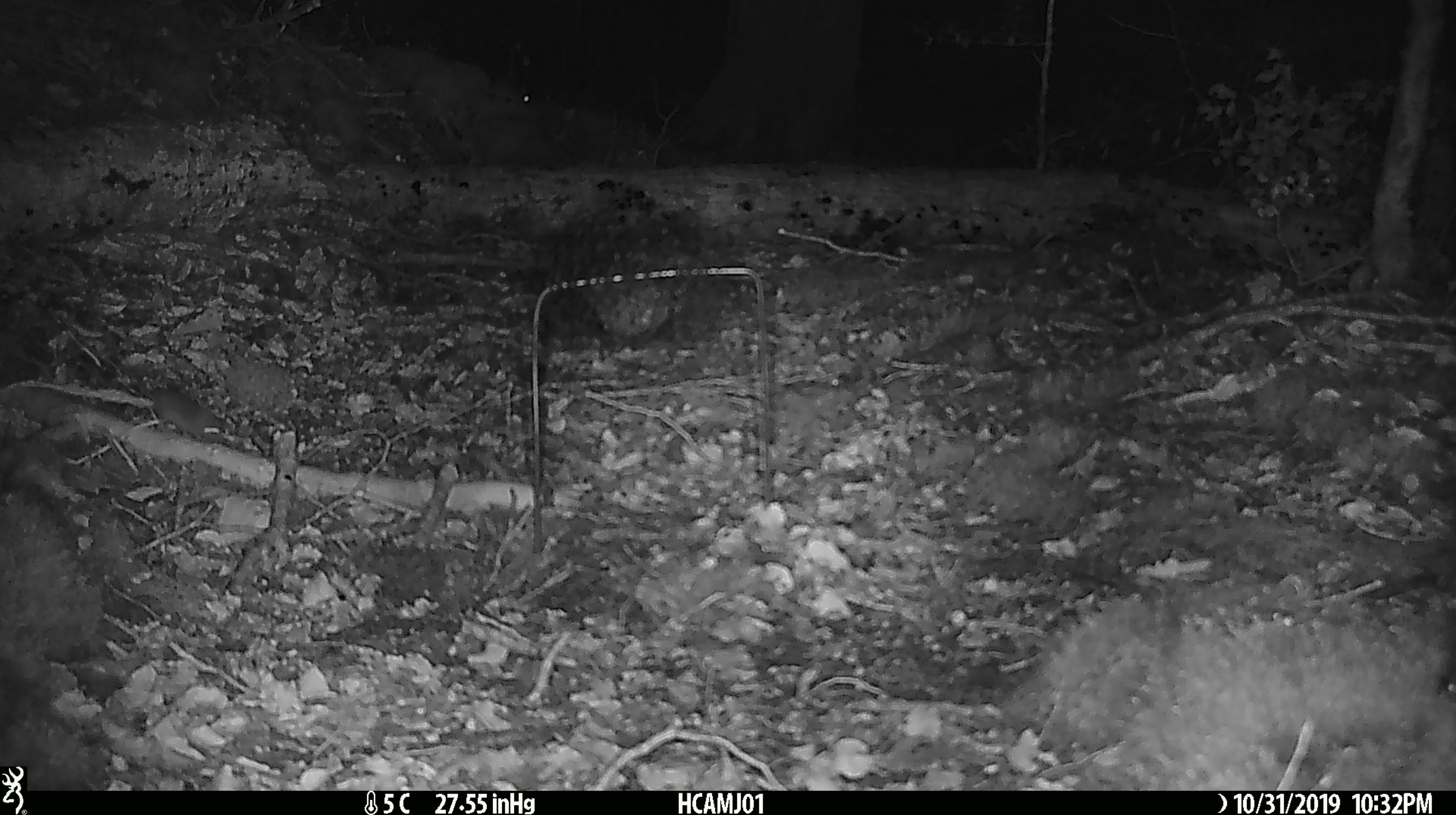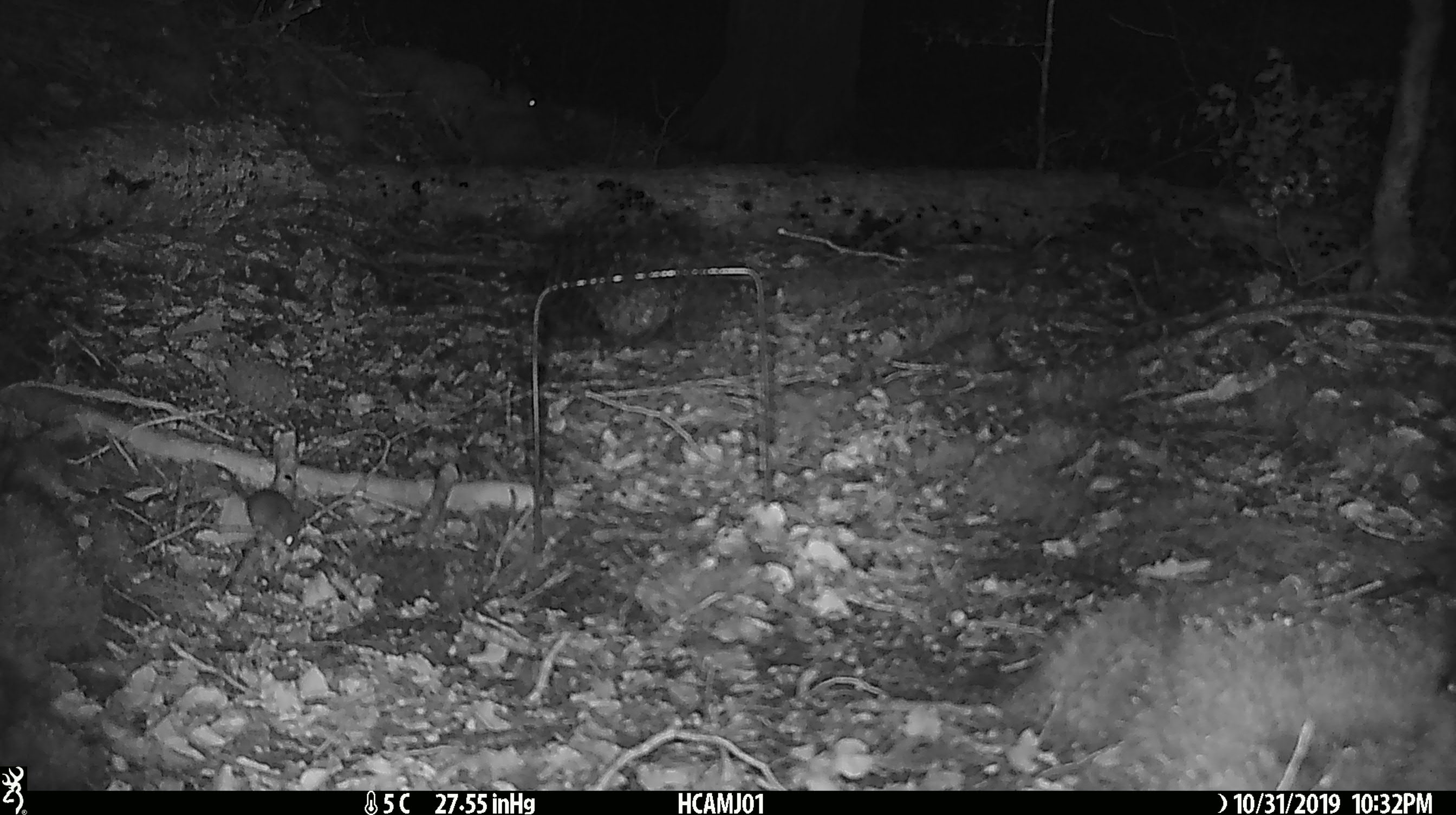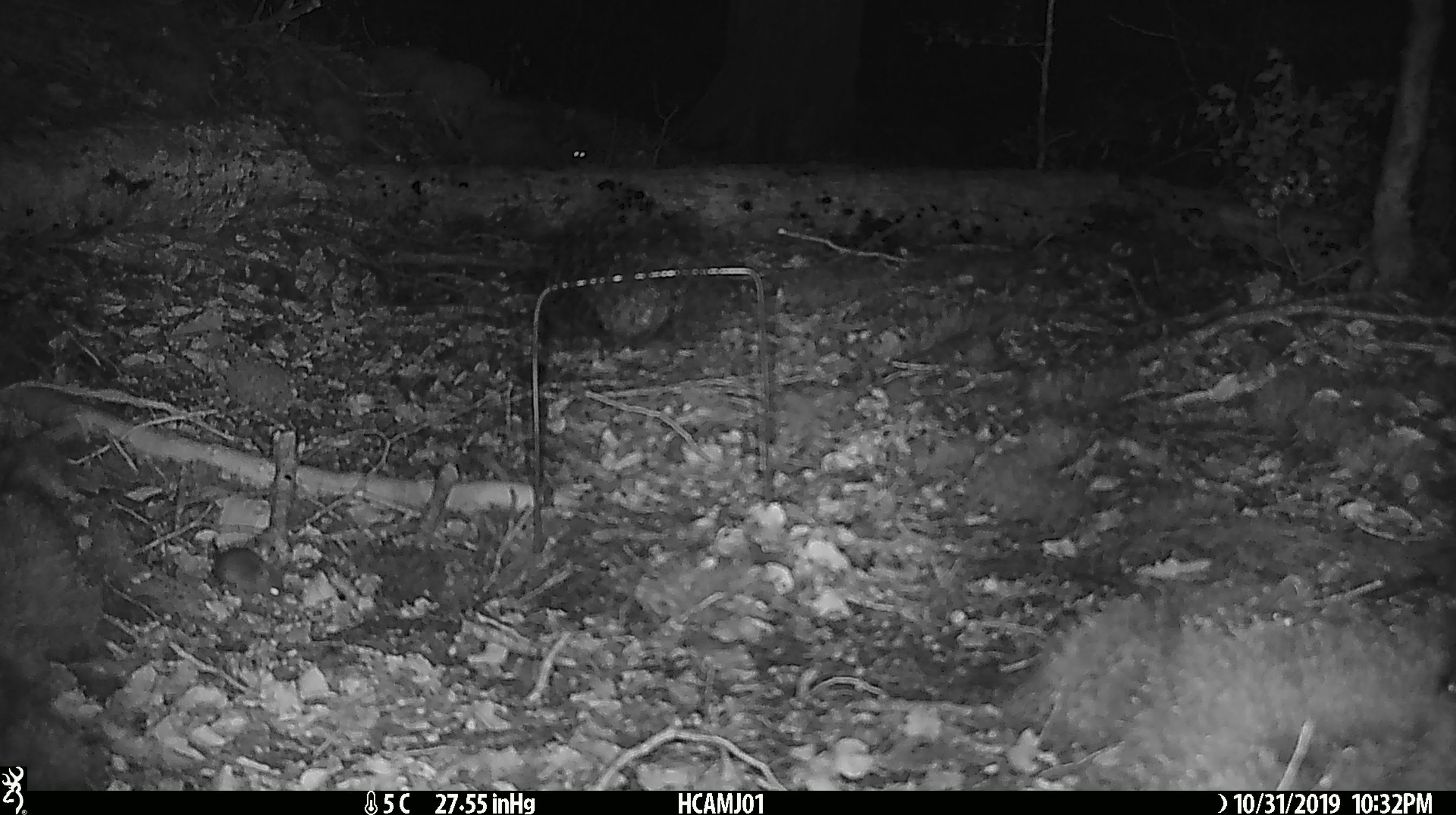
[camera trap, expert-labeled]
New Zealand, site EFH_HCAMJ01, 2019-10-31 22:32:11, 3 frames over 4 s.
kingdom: Animalia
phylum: Chordata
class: Mammalia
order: Rodentia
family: Muridae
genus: Mus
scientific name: Mus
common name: mouse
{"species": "mouse (Mus)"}